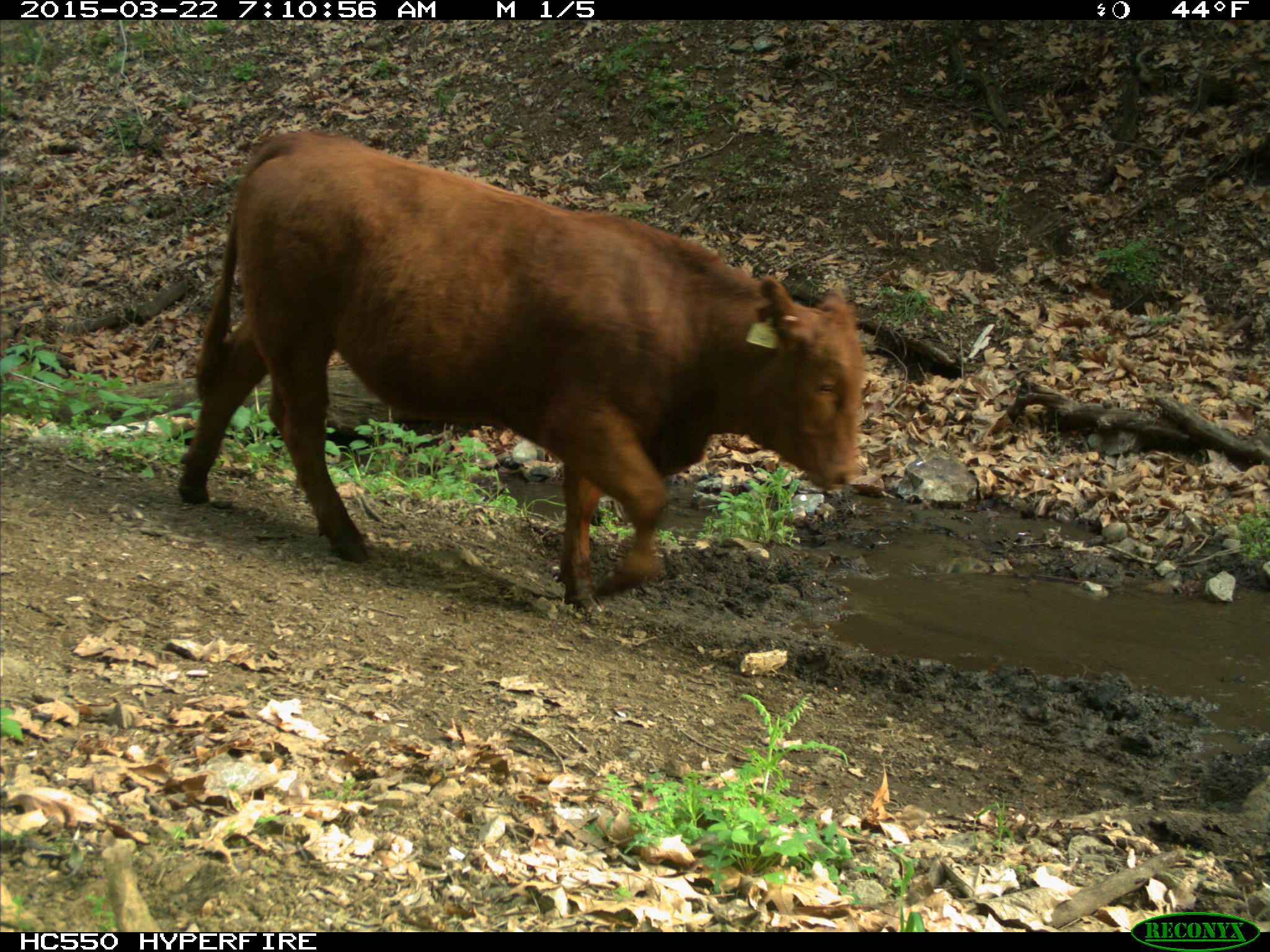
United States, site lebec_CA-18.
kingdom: Animalia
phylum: Chordata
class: Mammalia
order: Artiodactyla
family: Bovidae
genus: Bos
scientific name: Bos taurus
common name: domestic cow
Bos taurus (domestic cow).